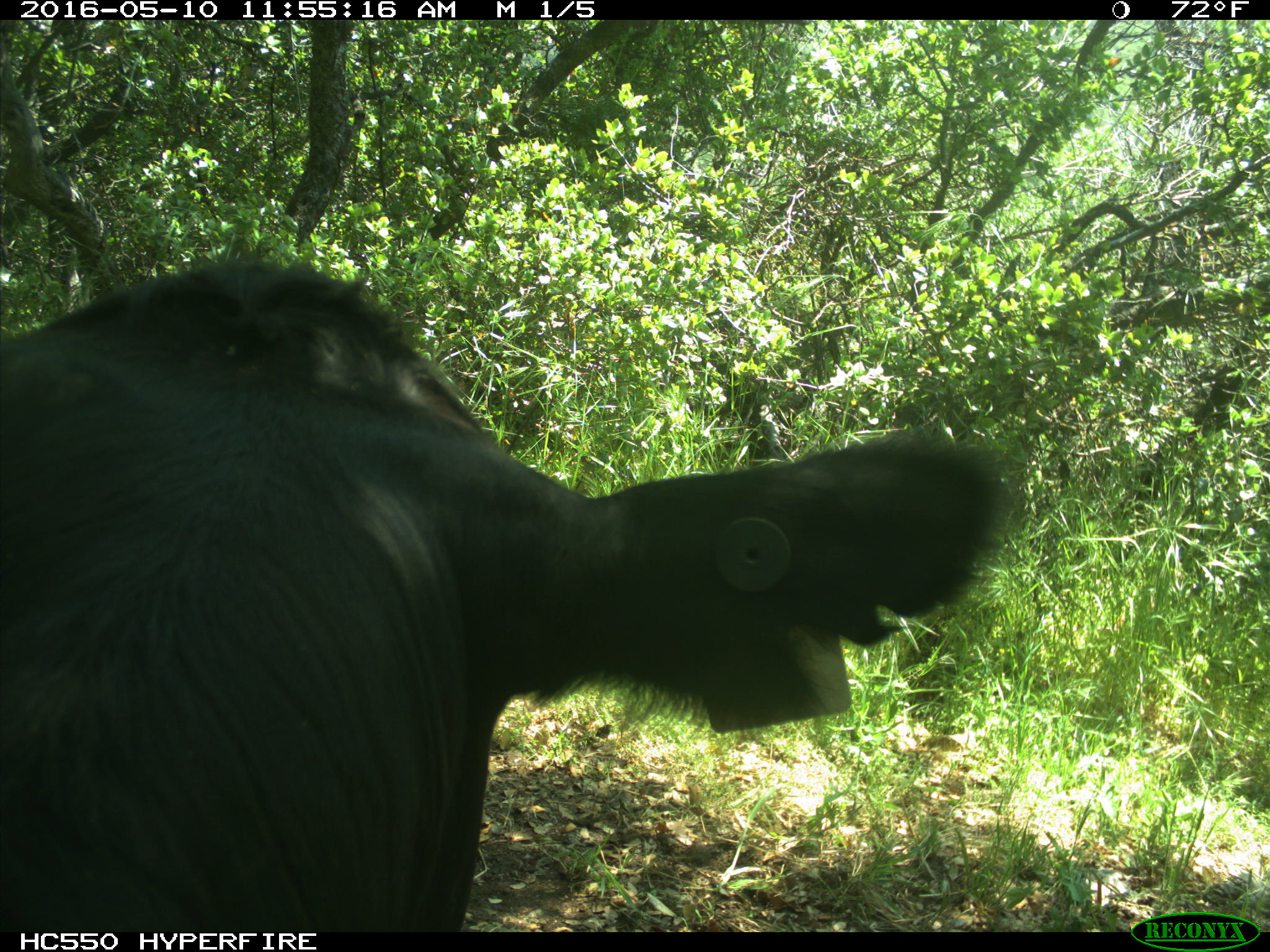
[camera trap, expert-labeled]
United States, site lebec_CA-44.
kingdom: Animalia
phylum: Chordata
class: Mammalia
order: Artiodactyla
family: Bovidae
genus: Bos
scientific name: Bos taurus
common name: domestic cow